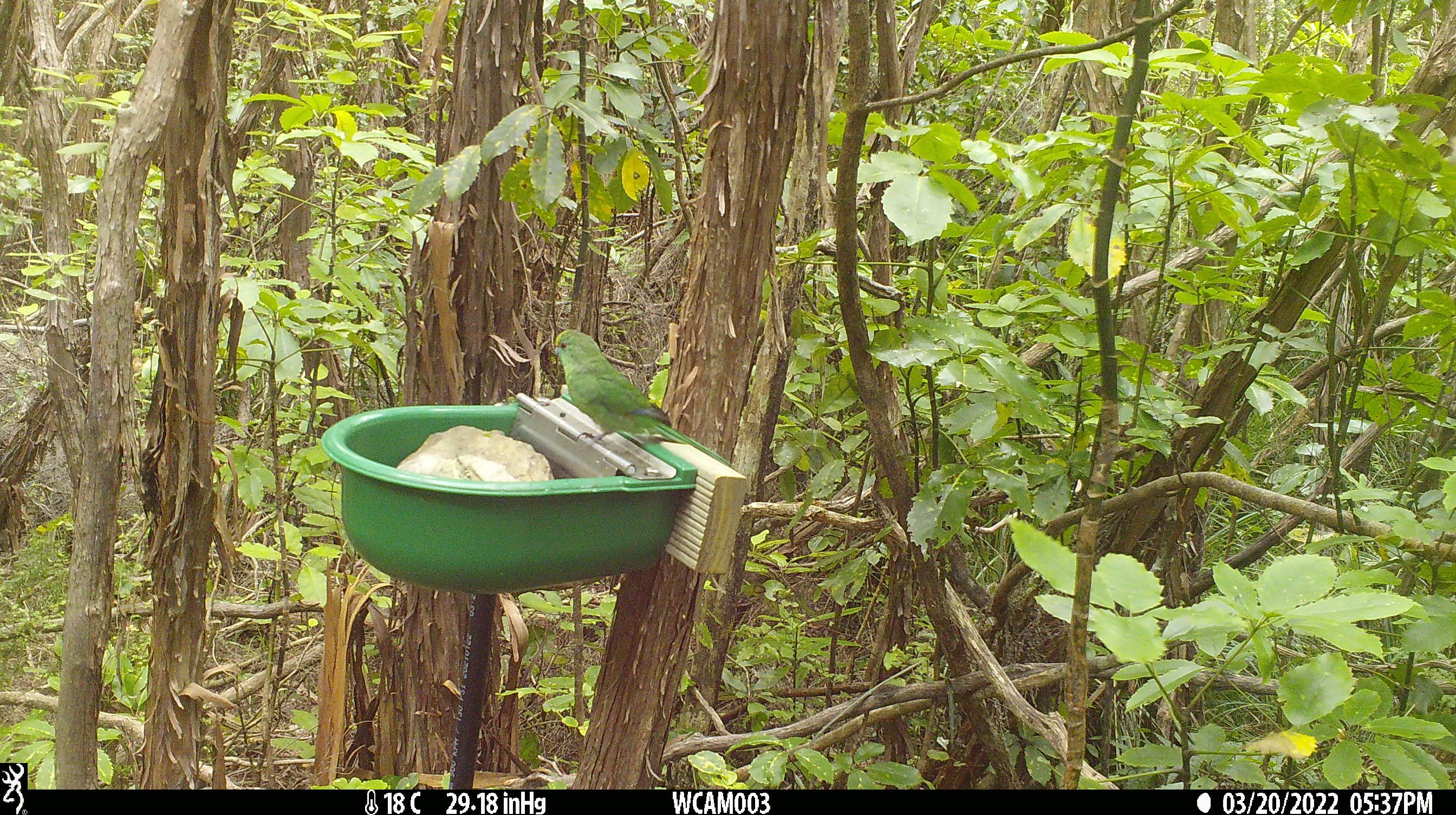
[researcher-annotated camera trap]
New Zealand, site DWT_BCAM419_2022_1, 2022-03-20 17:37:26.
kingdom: Animalia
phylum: Chordata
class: Aves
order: Psittaciformes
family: Psittaculidae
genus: Cyanoramphus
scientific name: Cyanoramphus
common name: parakeet